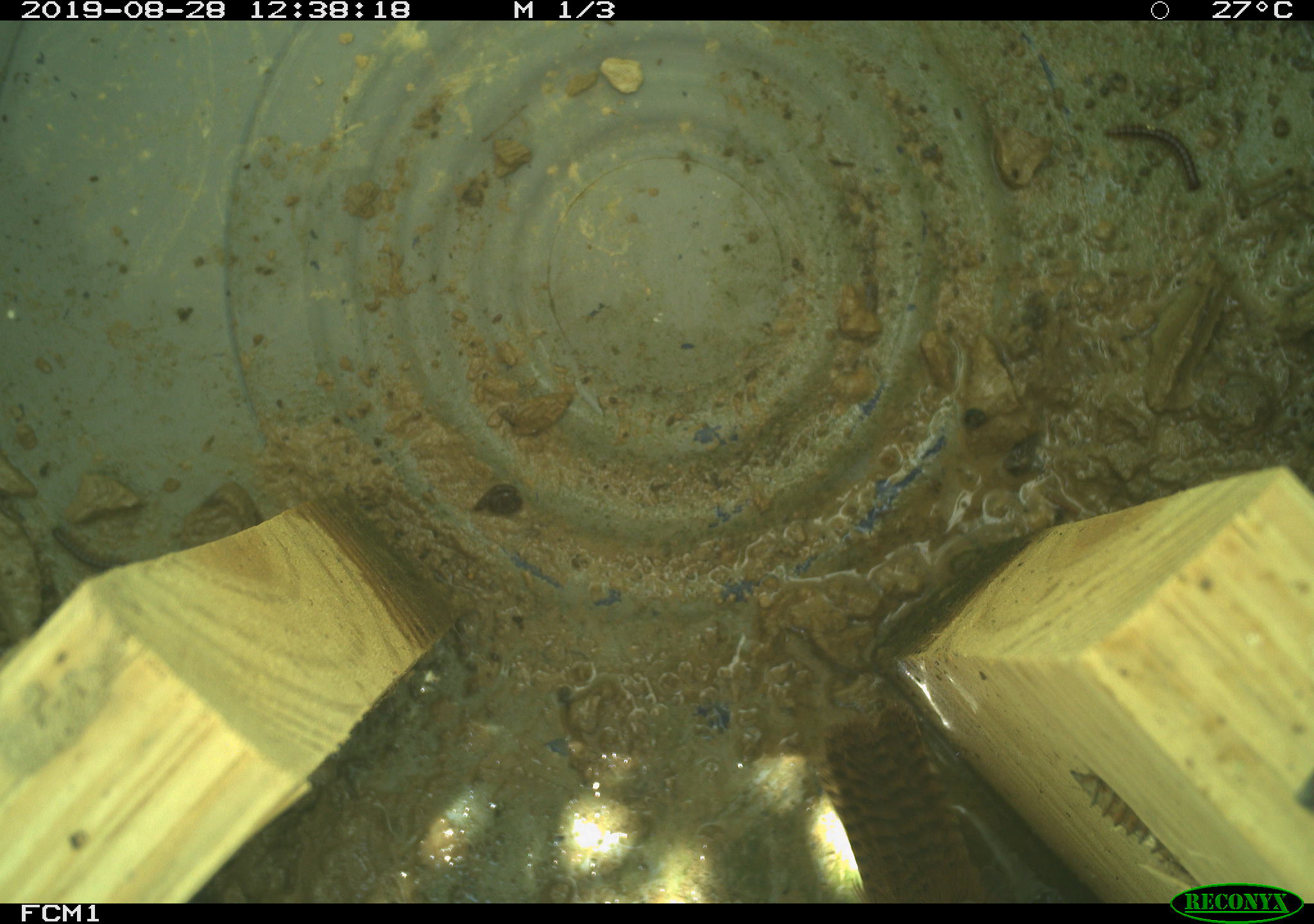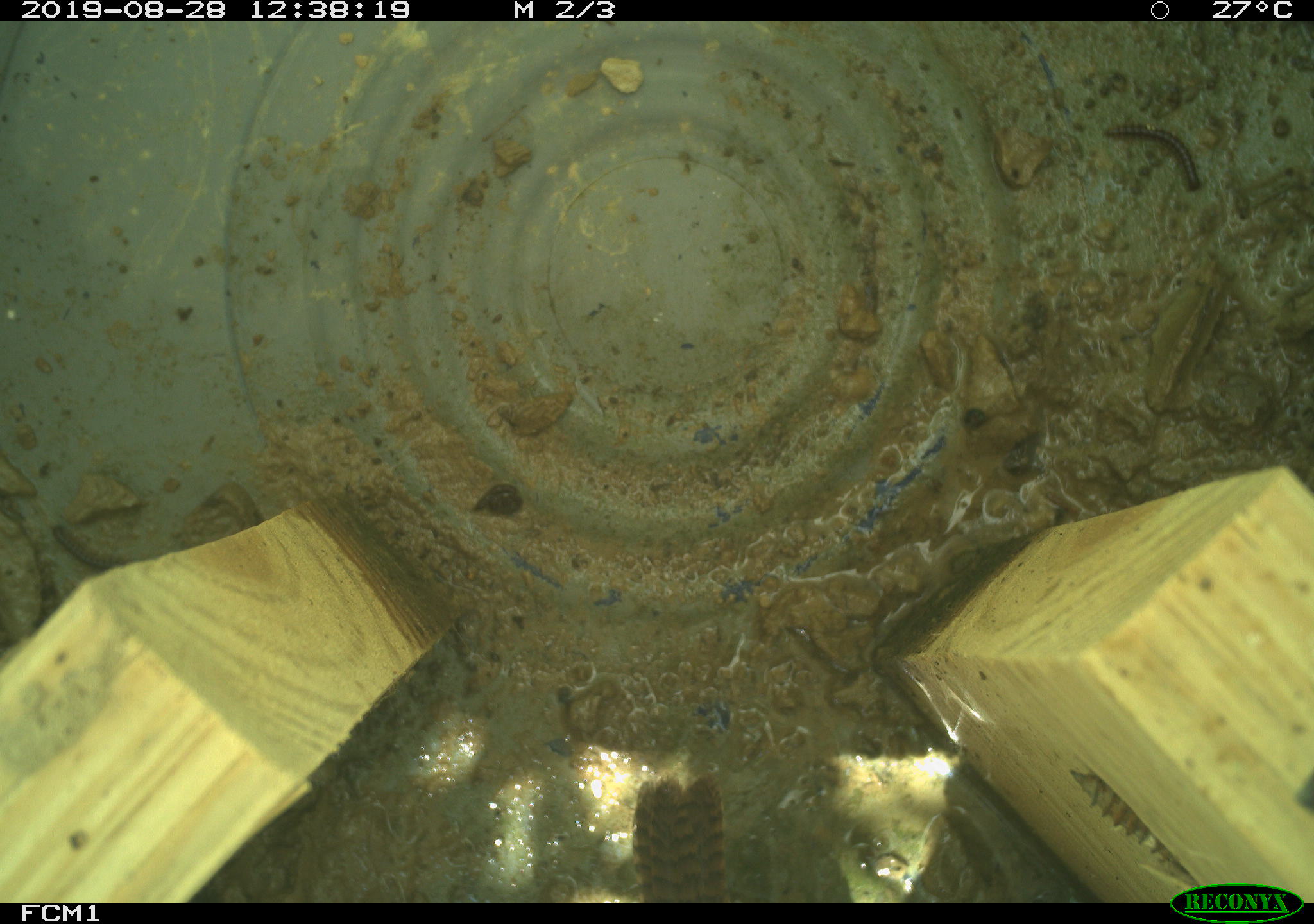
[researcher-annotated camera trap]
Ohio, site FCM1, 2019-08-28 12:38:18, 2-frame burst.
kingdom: Animalia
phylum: Chordata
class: Aves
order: Passeriformes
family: Troglodytidae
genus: Troglodytes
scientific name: Troglodytes aedon aedon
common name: northern house wren